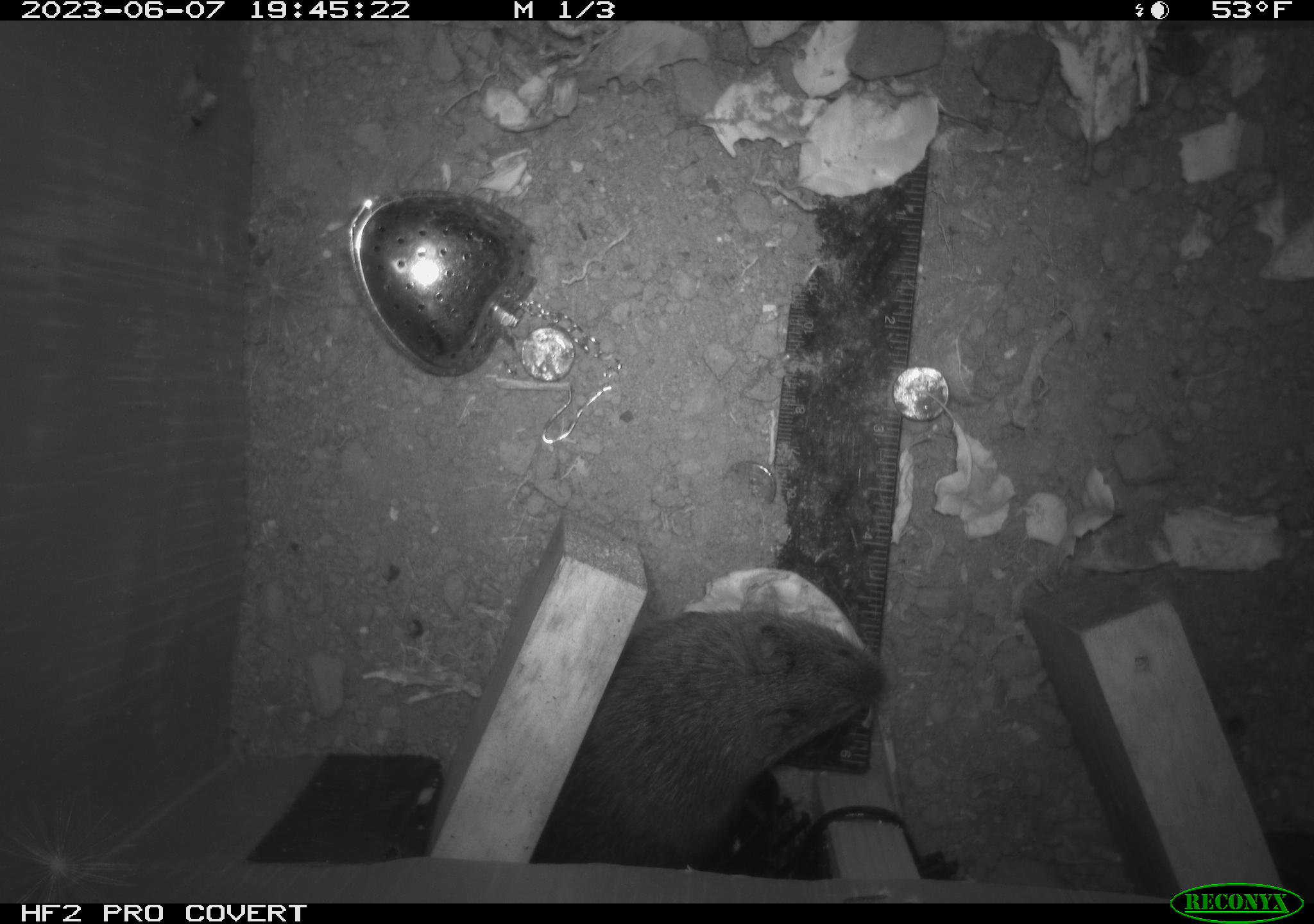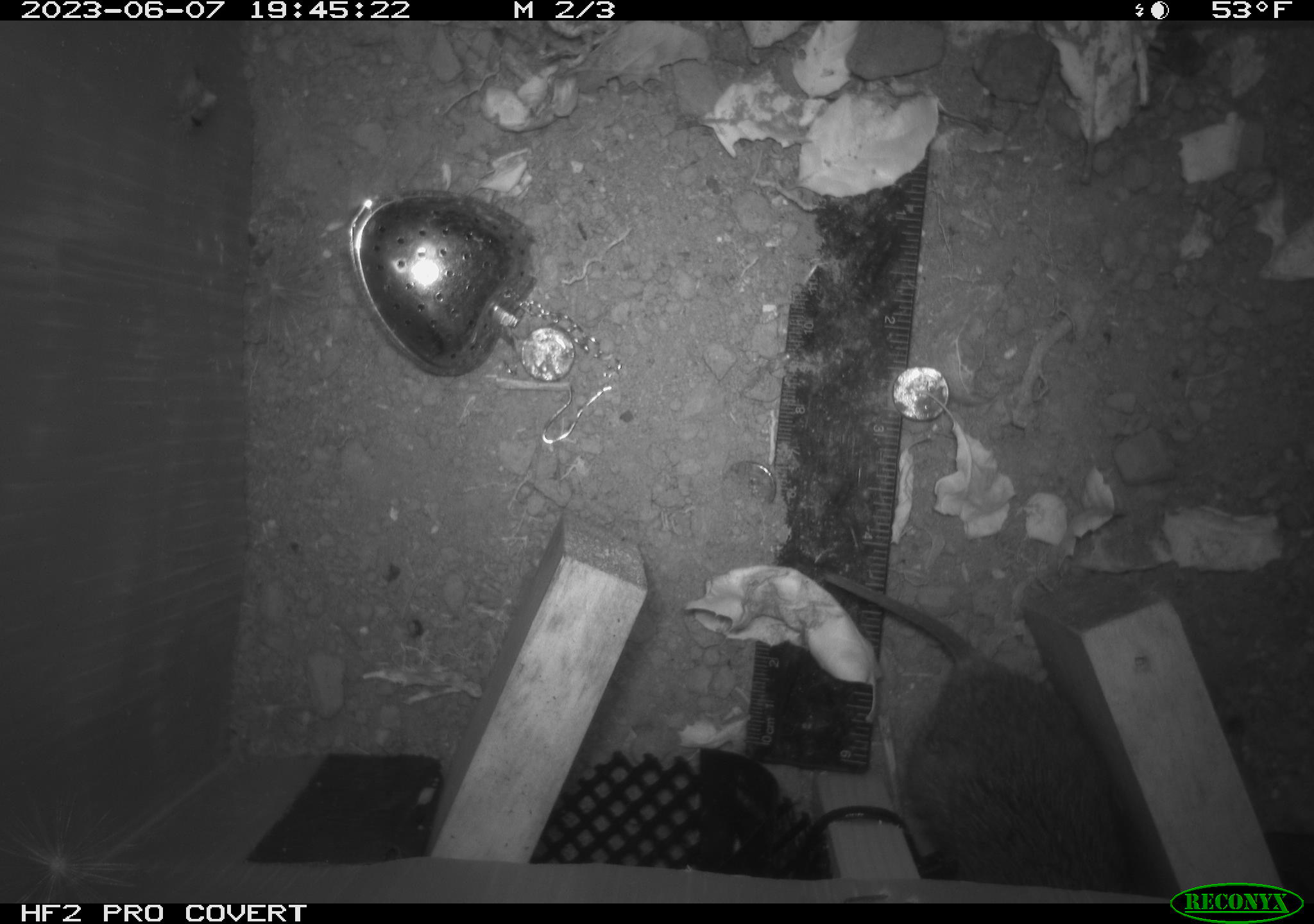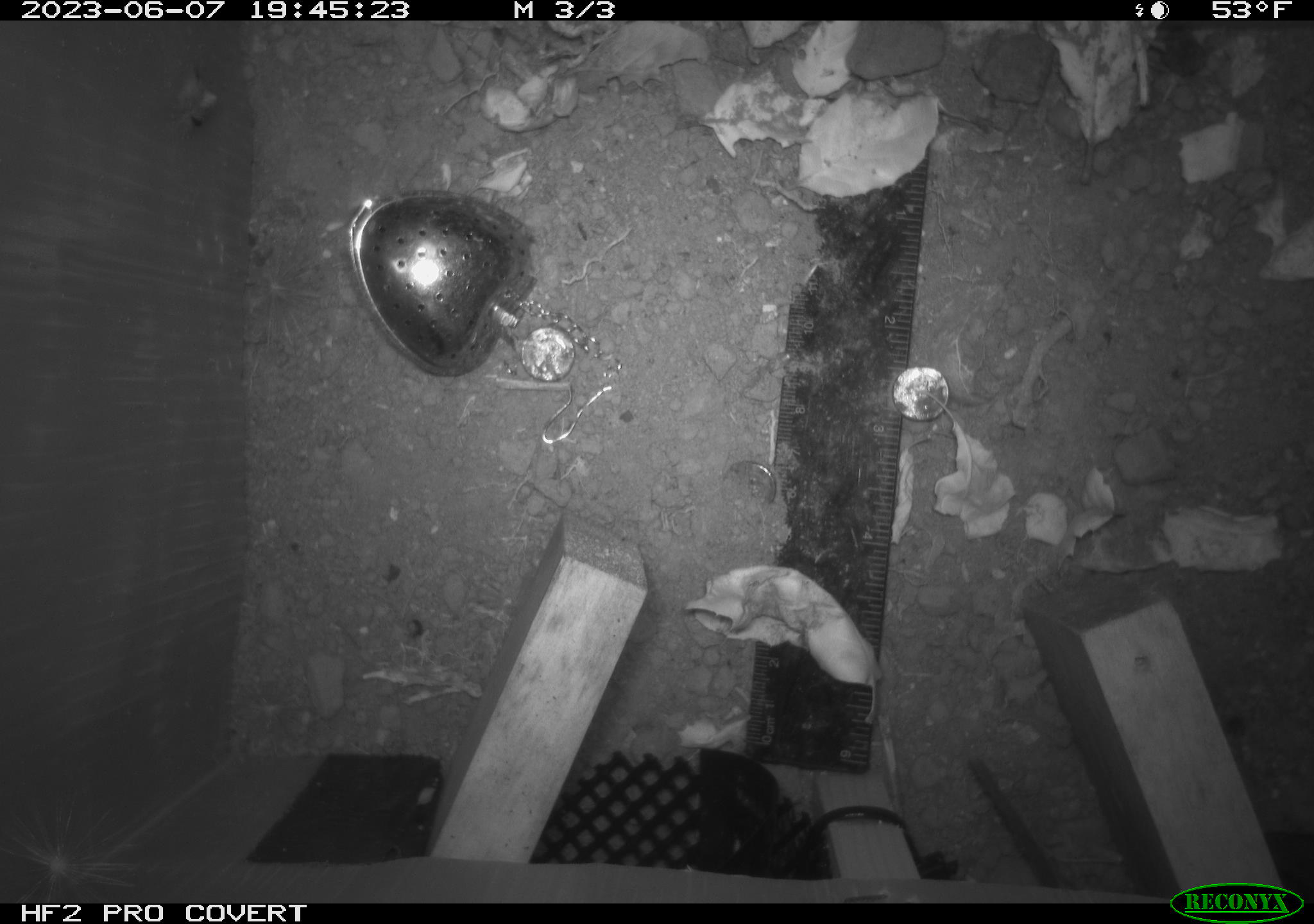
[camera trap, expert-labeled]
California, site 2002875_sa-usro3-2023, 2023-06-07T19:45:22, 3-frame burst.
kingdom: Animalia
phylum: Chordata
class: Mammalia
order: Rodentia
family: Cricetidae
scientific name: Arvicolinae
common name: voles, lemmings, and muskrats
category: arvicolinae subfamily